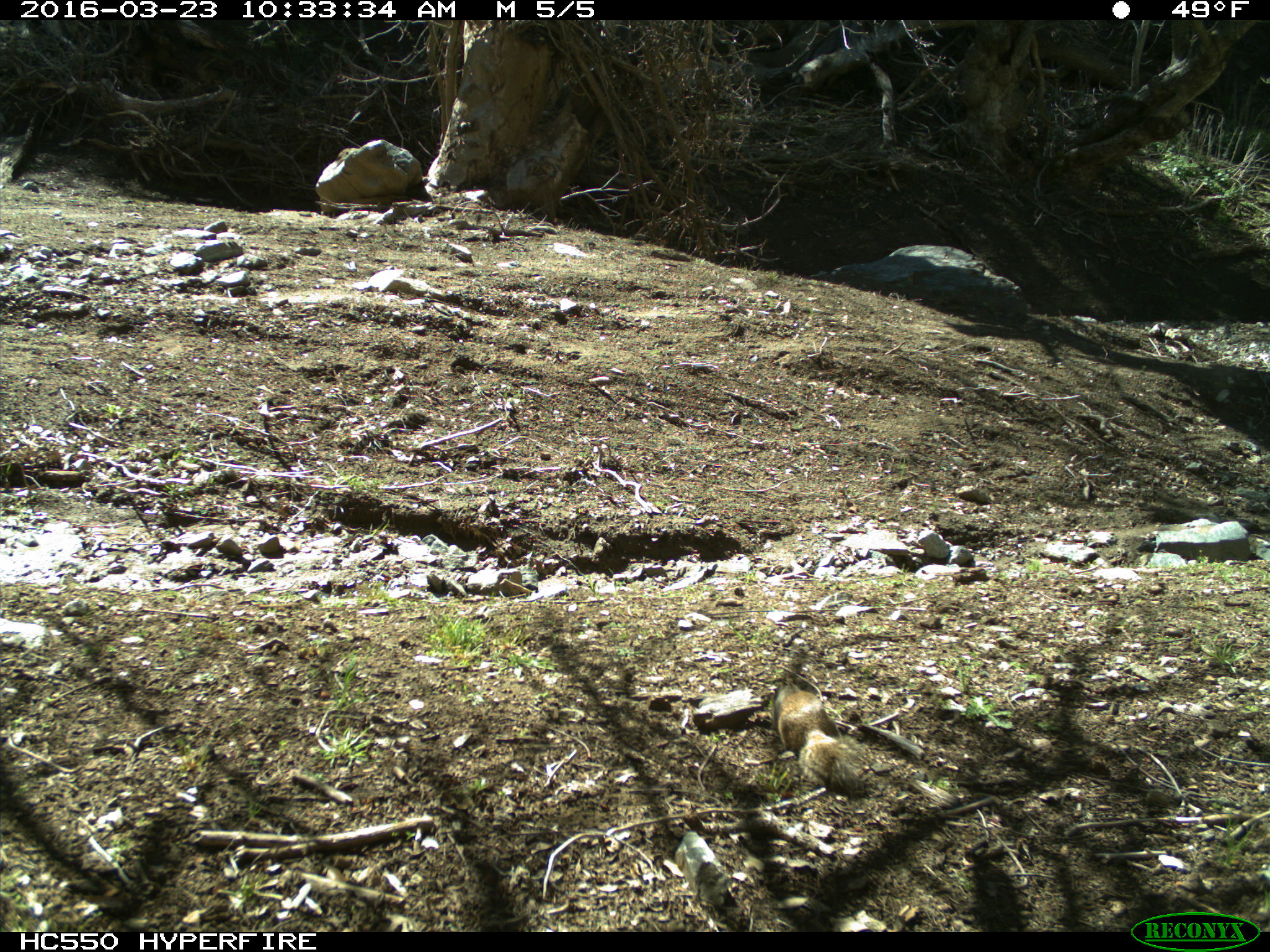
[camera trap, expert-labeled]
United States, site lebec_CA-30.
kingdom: Animalia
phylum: Chordata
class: Mammalia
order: Rodentia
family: Sciuridae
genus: Otospermophilus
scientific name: Otospermophilus beecheyi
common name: california ground squirrel